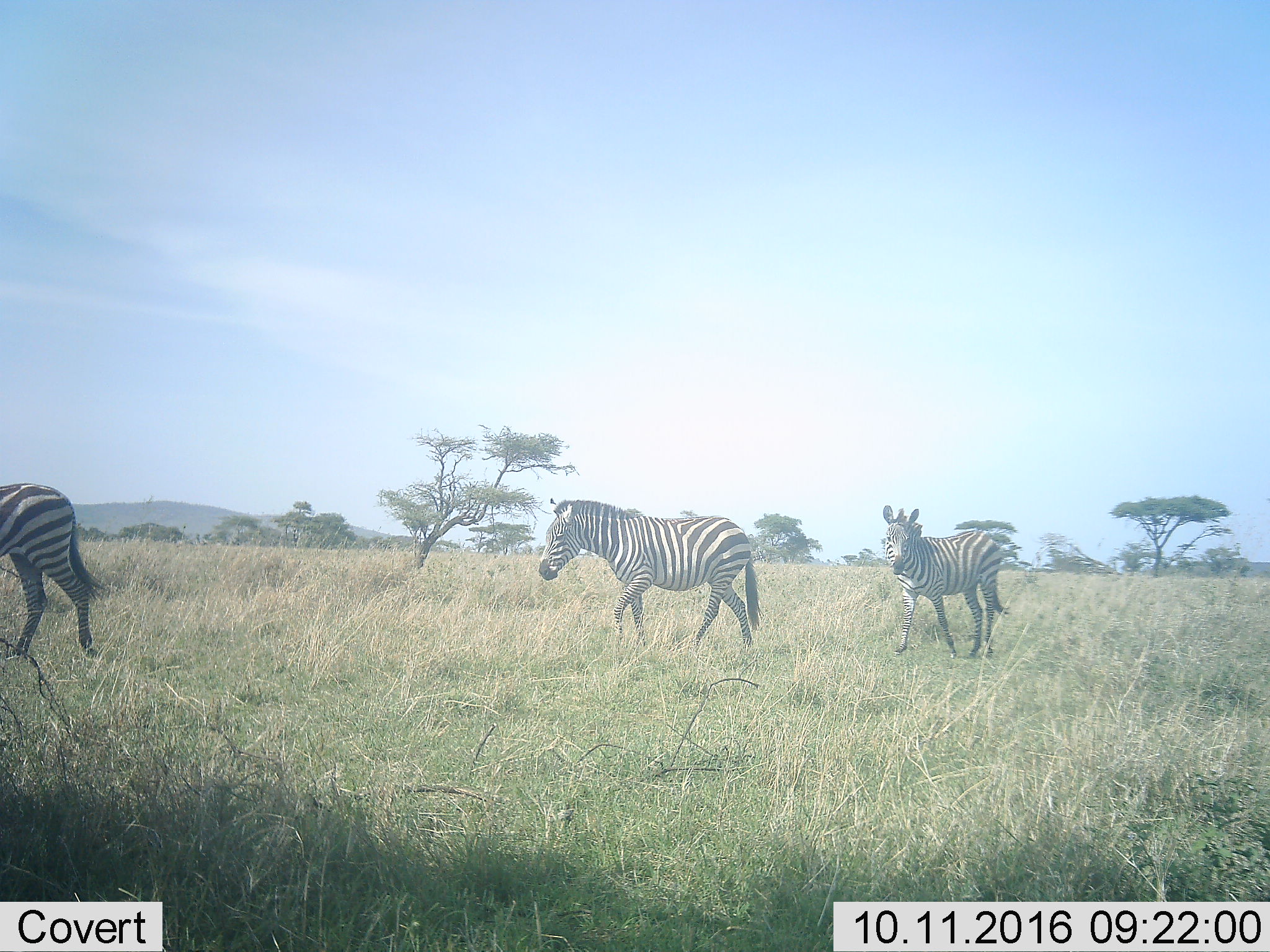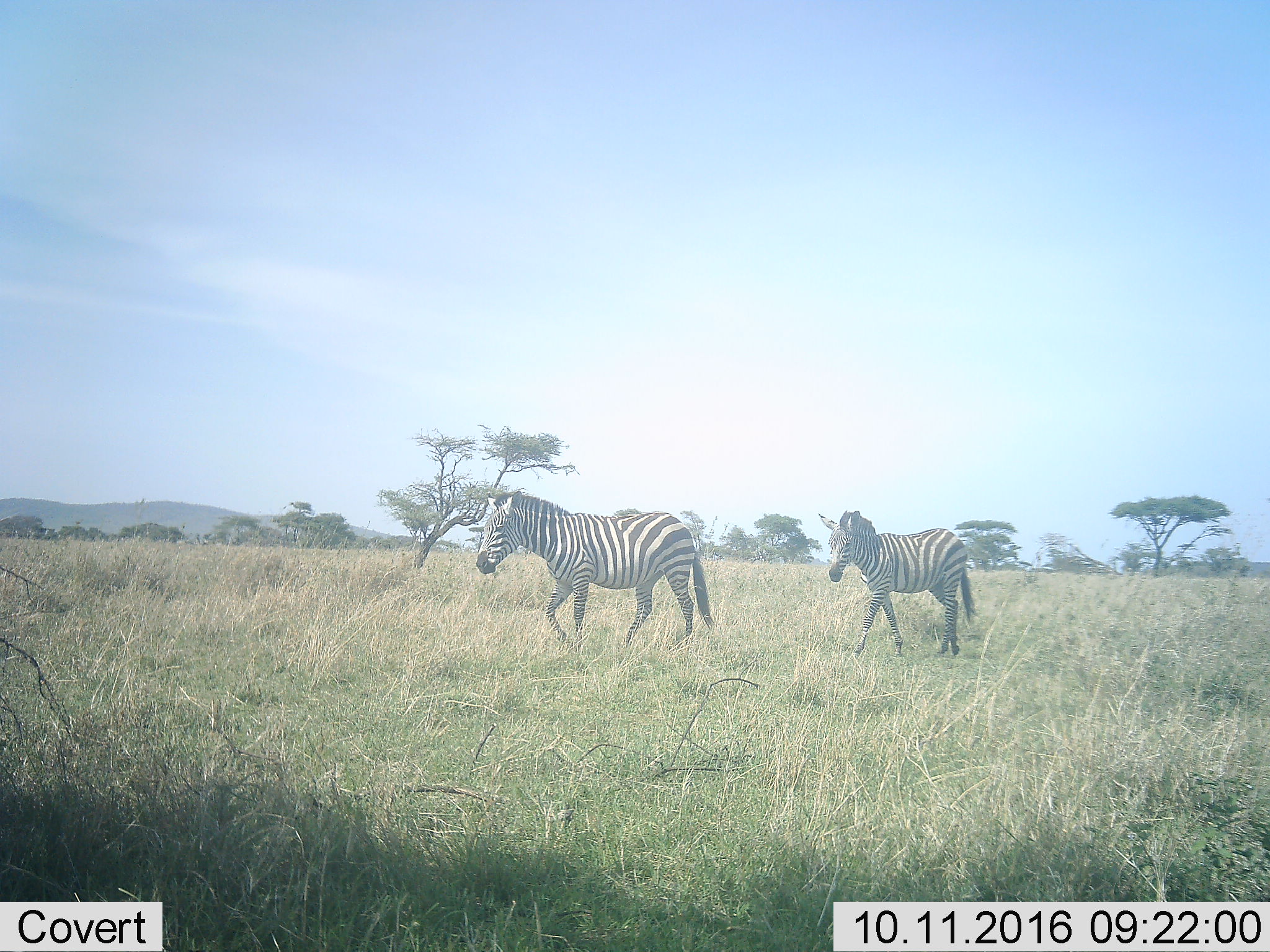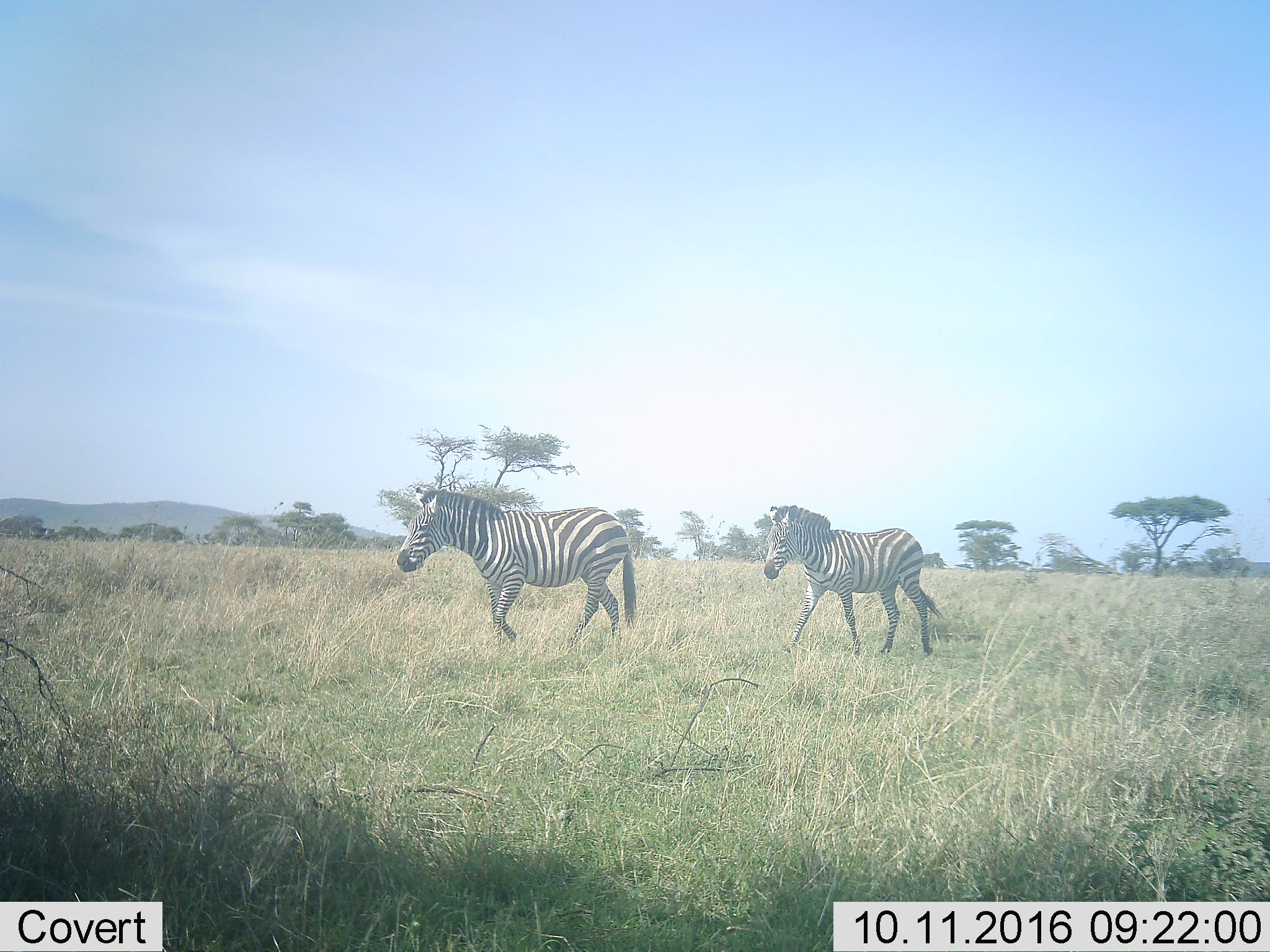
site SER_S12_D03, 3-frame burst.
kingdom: Animalia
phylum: Chordata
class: Mammalia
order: Perissodactyla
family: Equidae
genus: Equus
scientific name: Equus quagga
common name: plains zebra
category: zebraplains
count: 3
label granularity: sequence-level